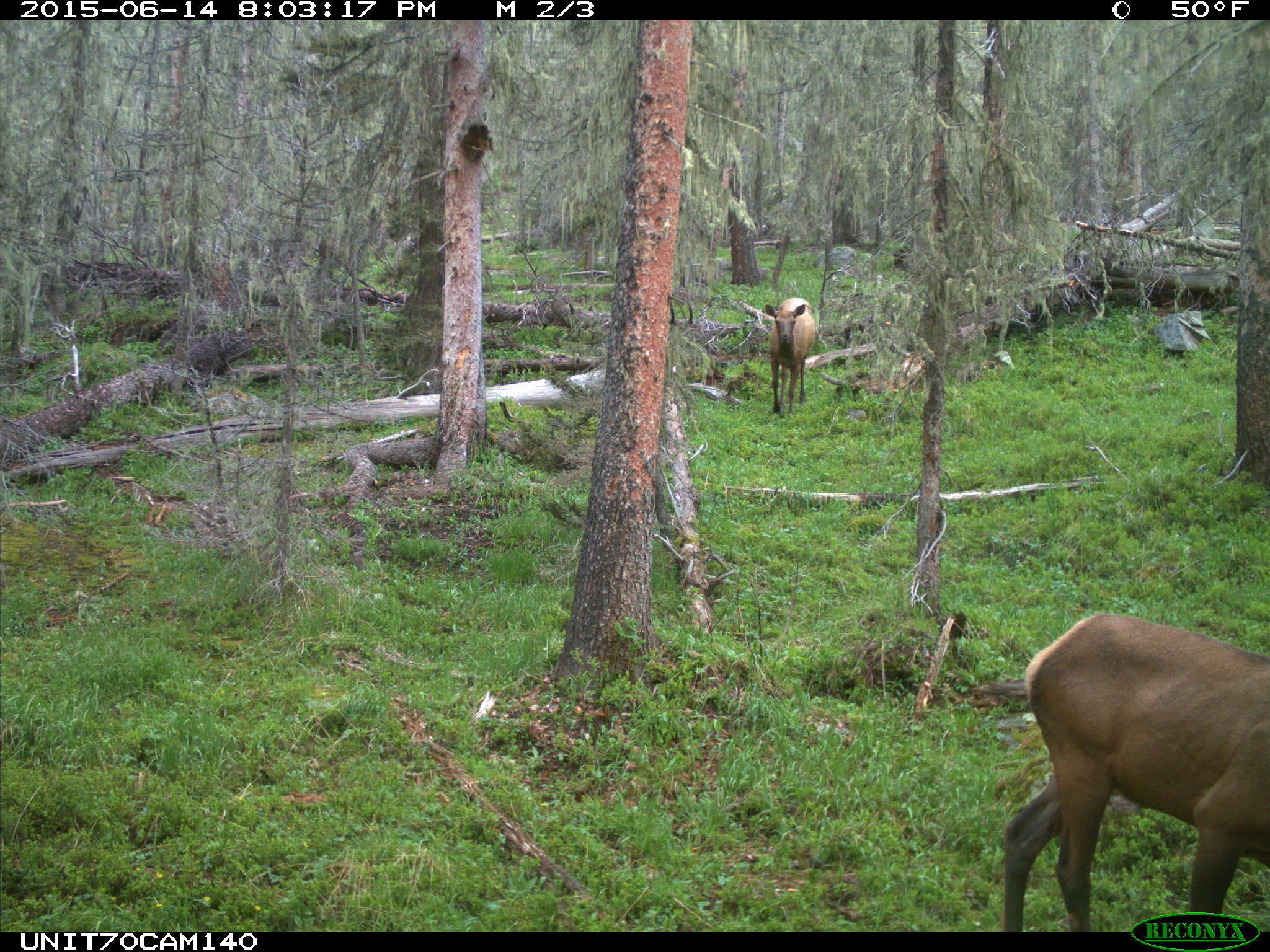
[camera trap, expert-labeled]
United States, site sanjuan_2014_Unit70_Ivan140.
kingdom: Animalia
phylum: Chordata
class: Mammalia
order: Artiodactyla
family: Cervidae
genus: Cervus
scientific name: Cervus elaphus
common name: red deer